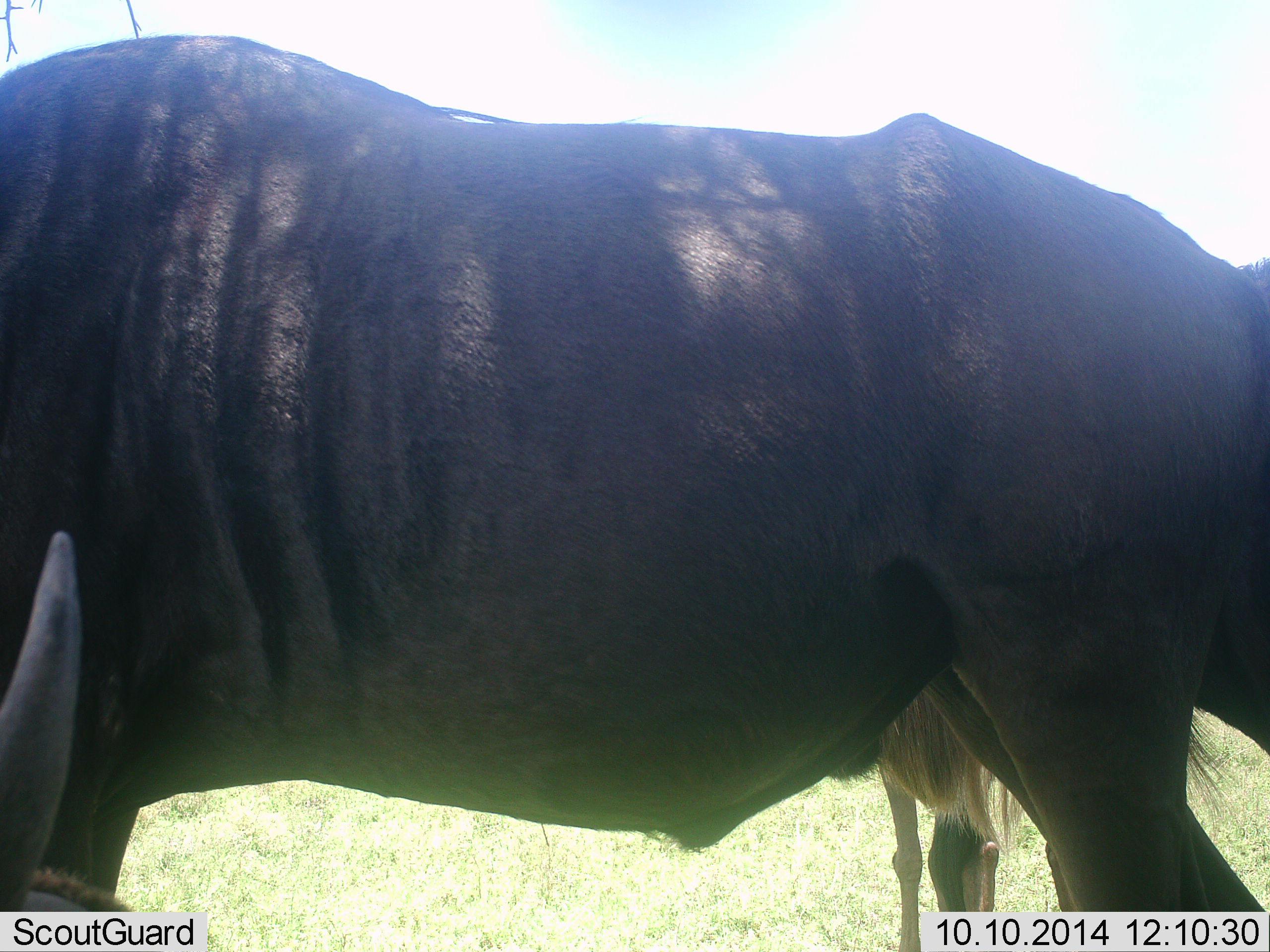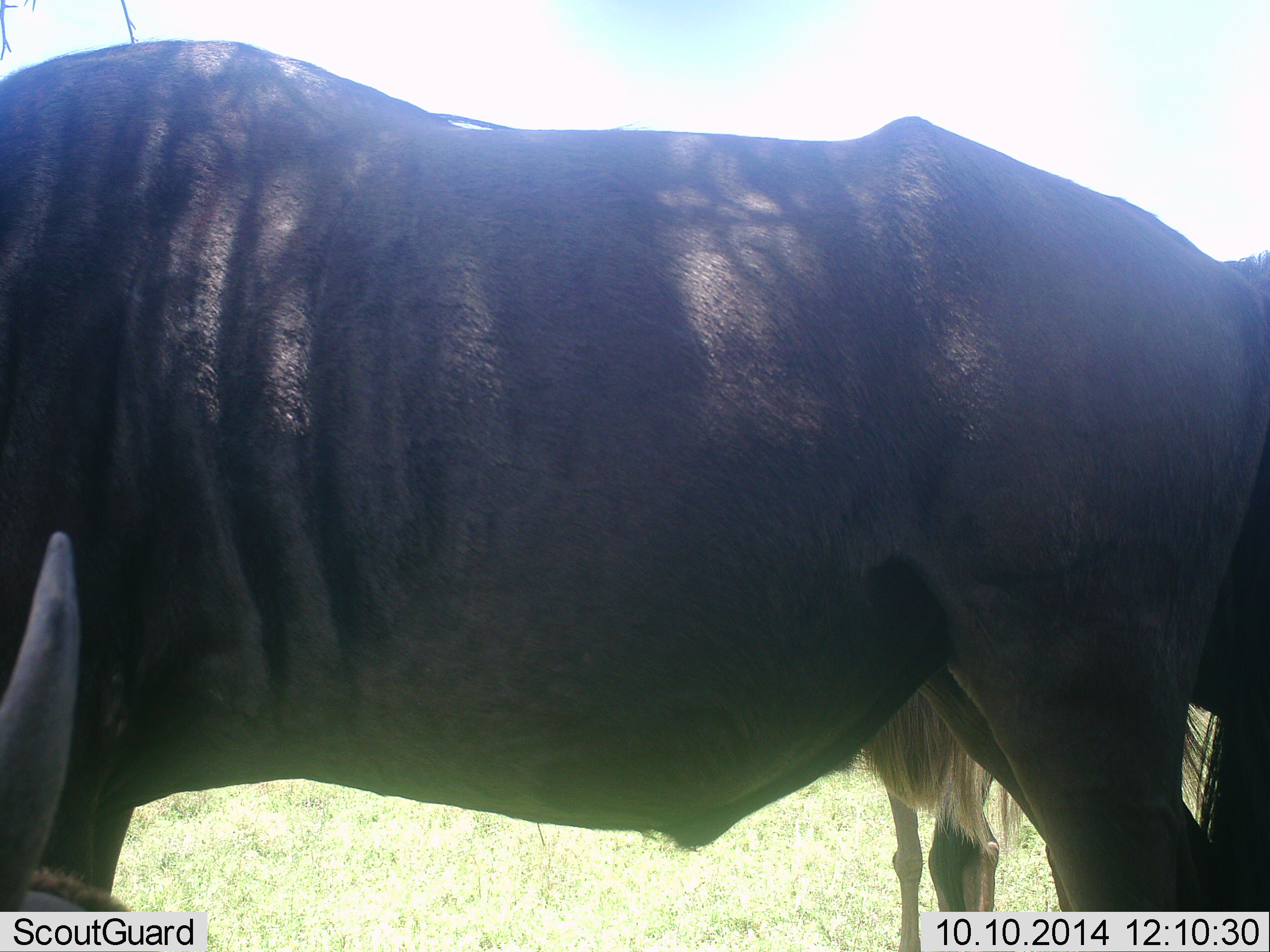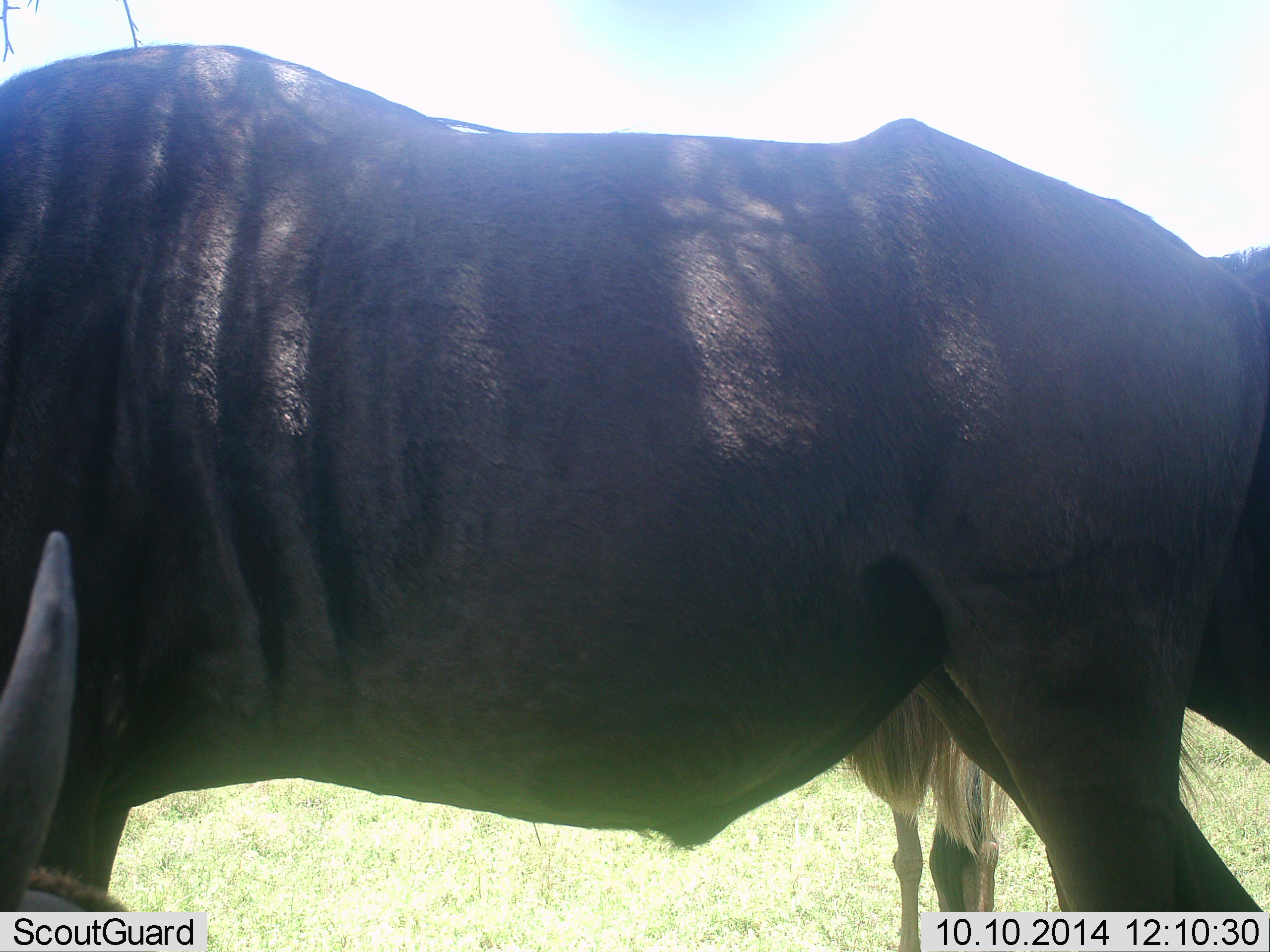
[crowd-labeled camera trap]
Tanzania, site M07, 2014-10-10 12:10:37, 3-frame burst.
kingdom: Animalia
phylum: Chordata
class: Mammalia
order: Artiodactyla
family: Bovidae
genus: Connochaetes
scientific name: Connochaetes taurinus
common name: blue wildebeest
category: wildebeest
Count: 3.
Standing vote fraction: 100%.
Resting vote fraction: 50%.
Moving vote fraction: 0%.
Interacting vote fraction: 0%.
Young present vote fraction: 0%.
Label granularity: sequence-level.